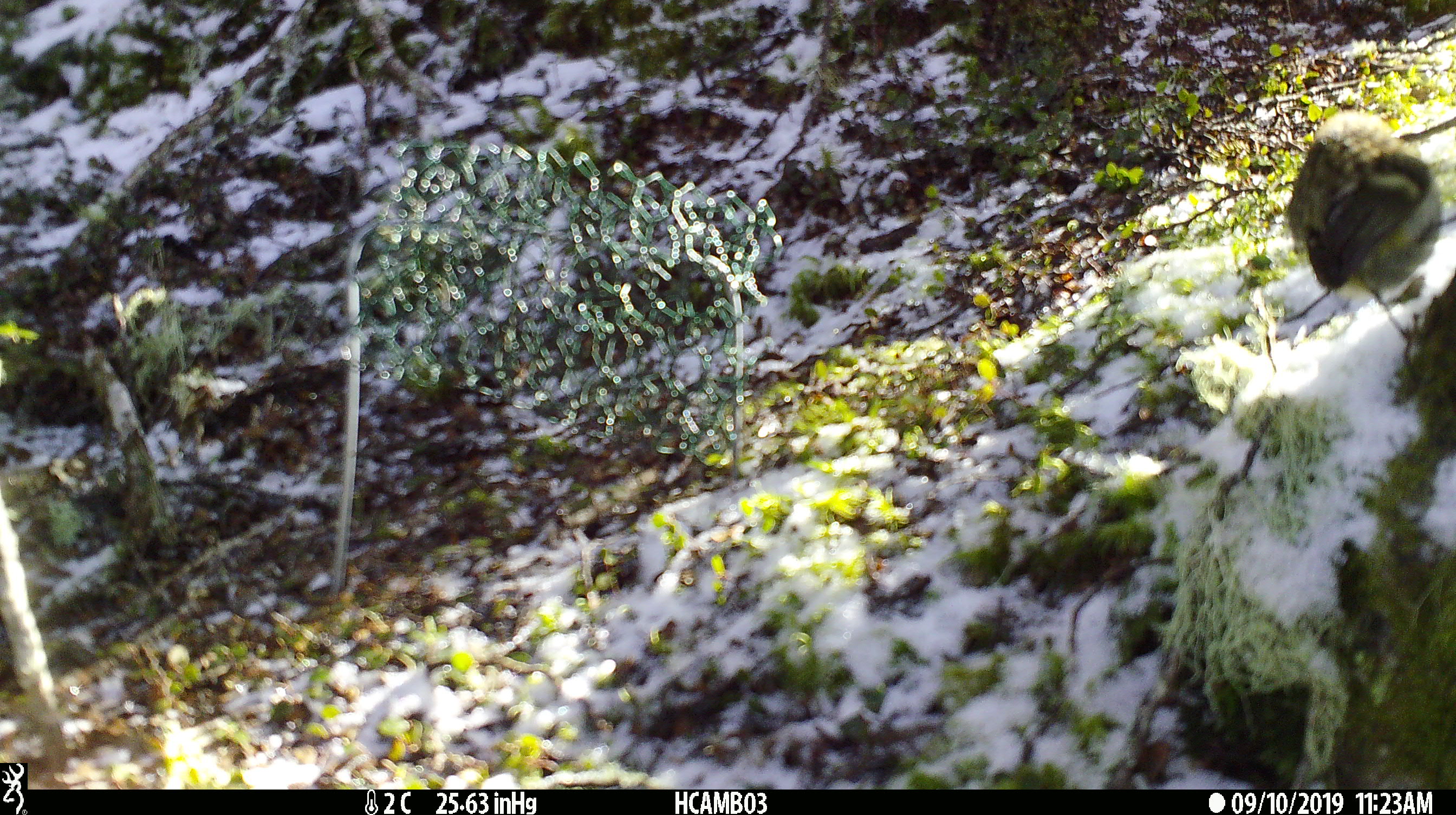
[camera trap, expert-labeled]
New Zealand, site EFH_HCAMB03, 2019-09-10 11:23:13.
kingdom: Animalia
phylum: Chordata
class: Aves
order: Passeriformes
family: Acanthisittidae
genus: Acanthisitta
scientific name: Acanthisitta chloris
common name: rifleman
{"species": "rifleman (Acanthisitta chloris)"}